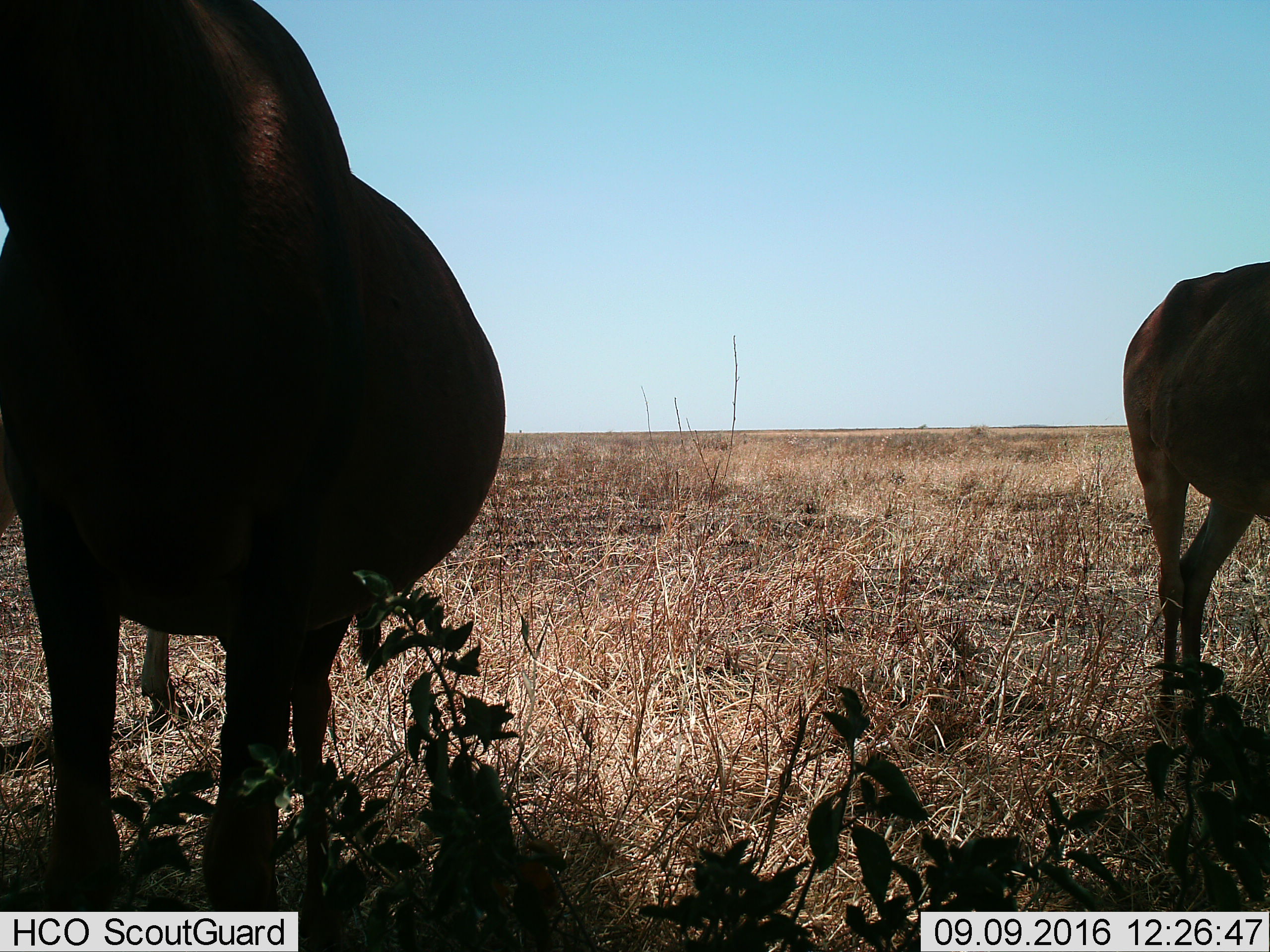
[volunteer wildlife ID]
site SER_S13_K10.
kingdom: Animalia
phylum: Chordata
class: Mammalia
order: Artiodactyla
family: Bovidae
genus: Alcelaphus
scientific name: Alcelaphus buselaphus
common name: hartebeest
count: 2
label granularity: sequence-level